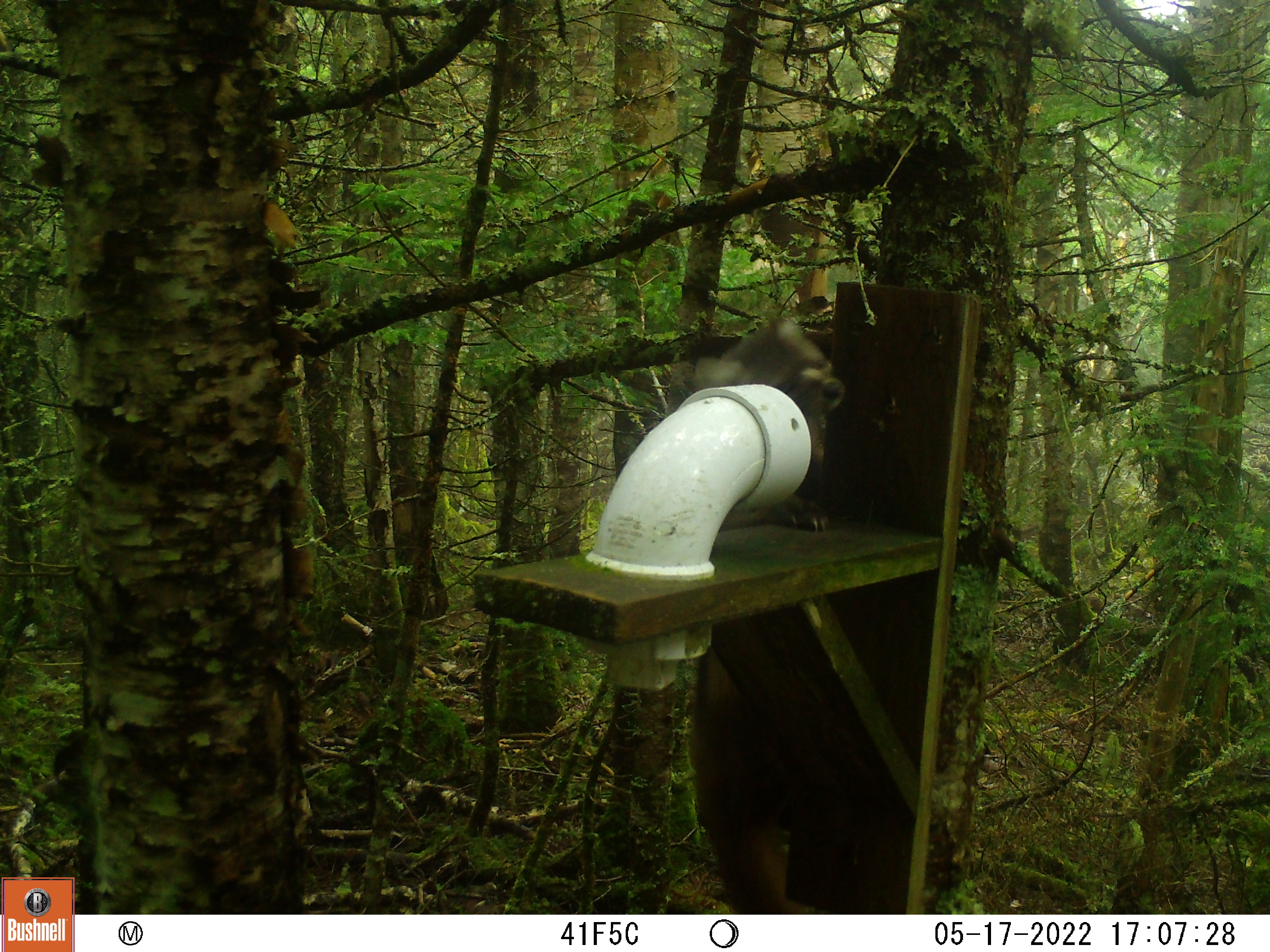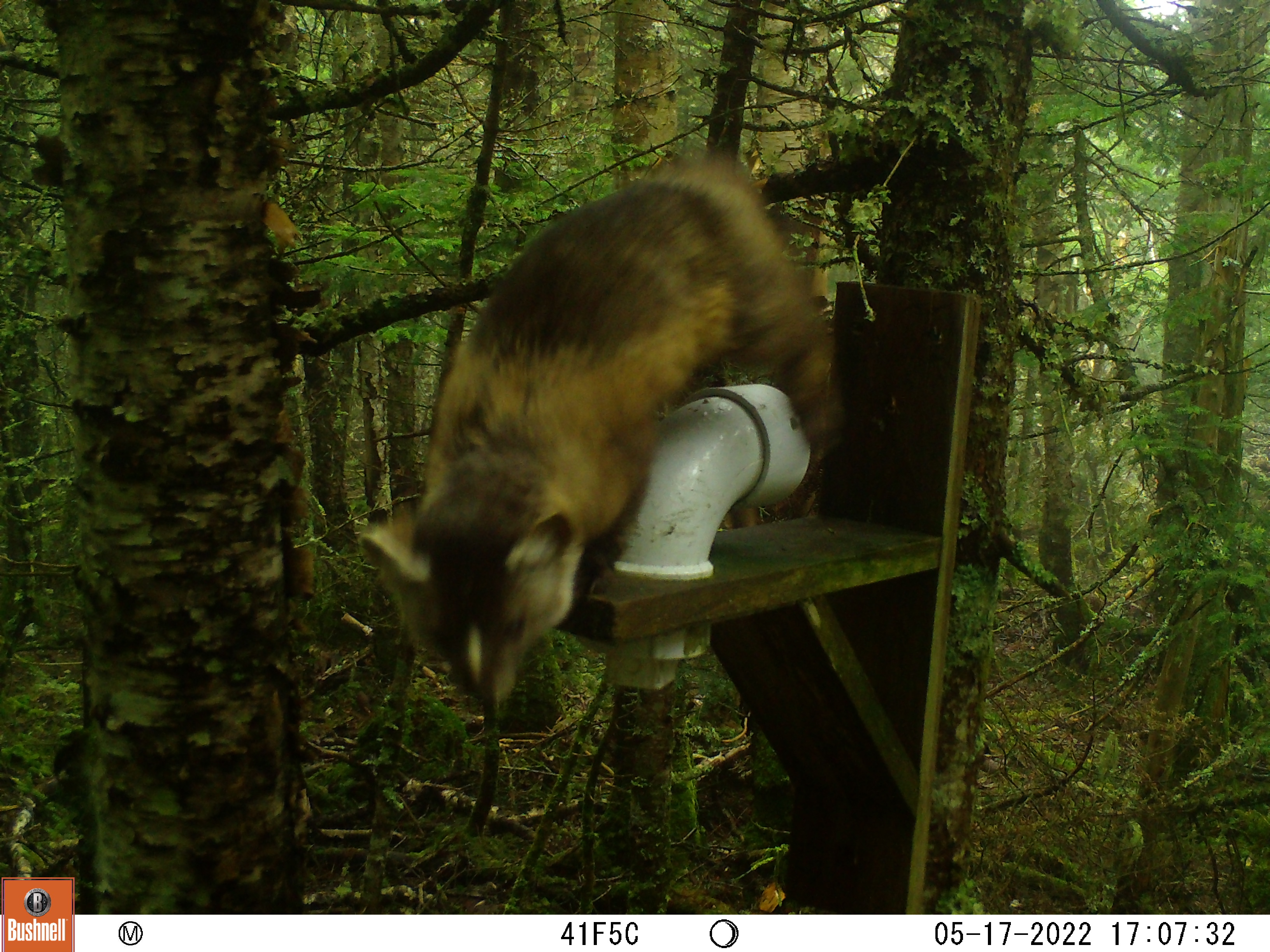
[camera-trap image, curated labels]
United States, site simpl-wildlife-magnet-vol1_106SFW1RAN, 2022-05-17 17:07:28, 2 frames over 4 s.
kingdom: Animalia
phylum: Chordata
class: Mammalia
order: Carnivora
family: Mustelidae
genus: Martes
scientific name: Martes americana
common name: american marten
American marten (Martes americana).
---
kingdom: Animalia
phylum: Chordata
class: Mammalia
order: Carnivora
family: Mustelidae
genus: Mustela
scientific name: Mustela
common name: weasel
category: weasel sp.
Weasel sp. (weasel) (Mustela).